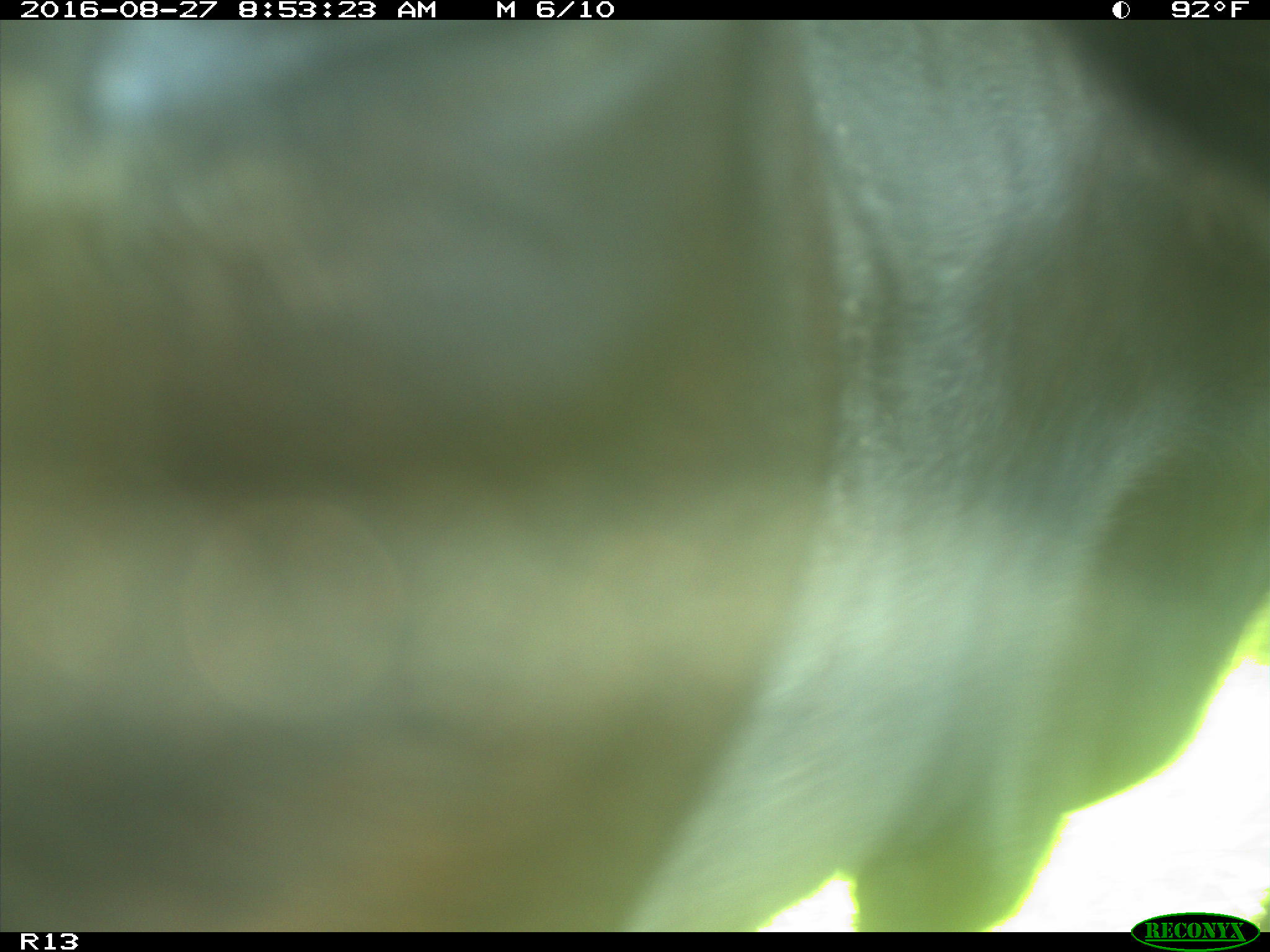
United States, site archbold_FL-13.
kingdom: Animalia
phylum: Chordata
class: Mammalia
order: Artiodactyla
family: Bovidae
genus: Bos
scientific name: Bos taurus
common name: domestic cow